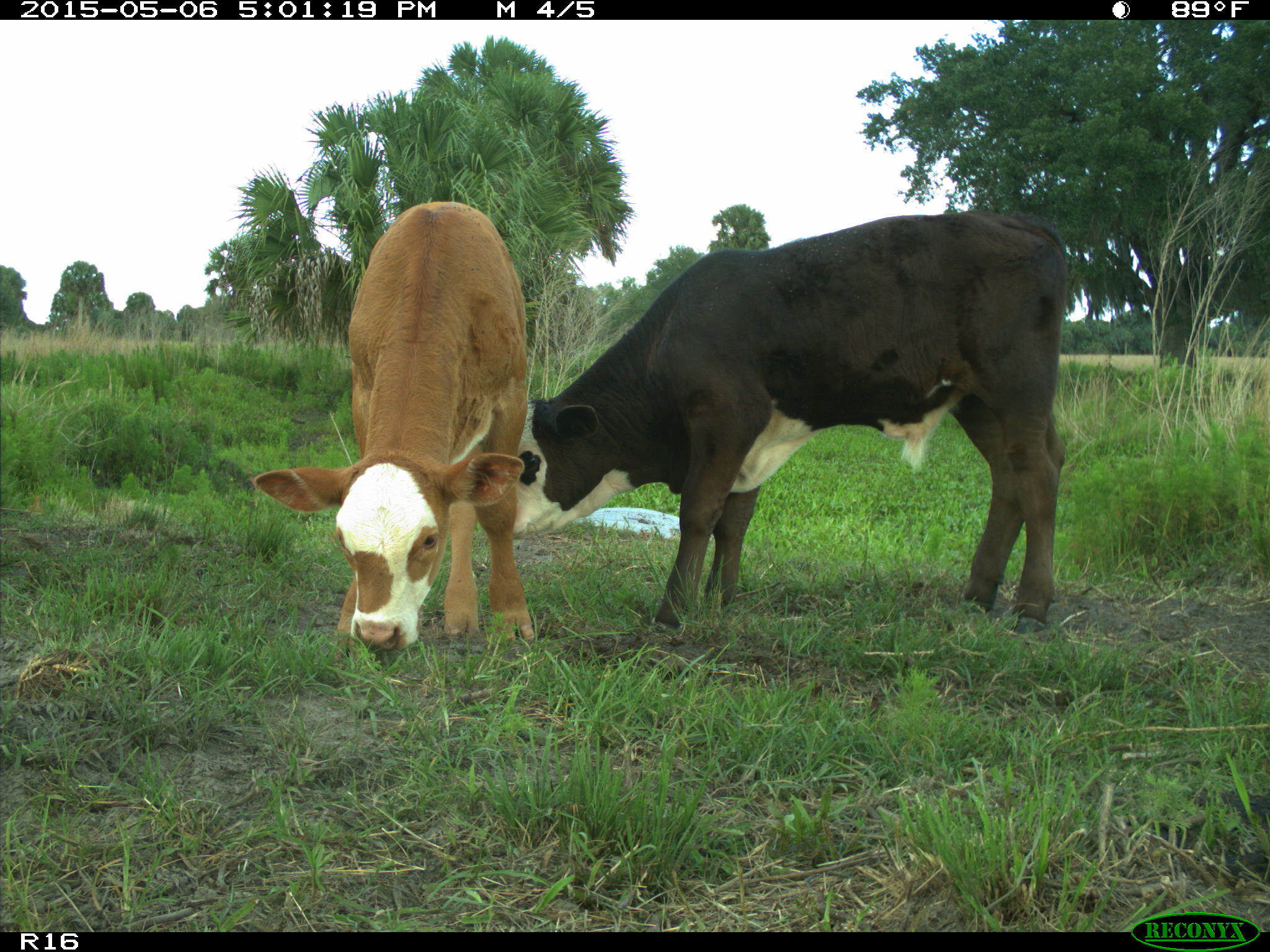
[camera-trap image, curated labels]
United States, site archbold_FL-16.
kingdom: Animalia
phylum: Chordata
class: Mammalia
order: Artiodactyla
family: Bovidae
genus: Bos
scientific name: Bos taurus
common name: domestic cow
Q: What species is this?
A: Bos taurus (domestic cow).